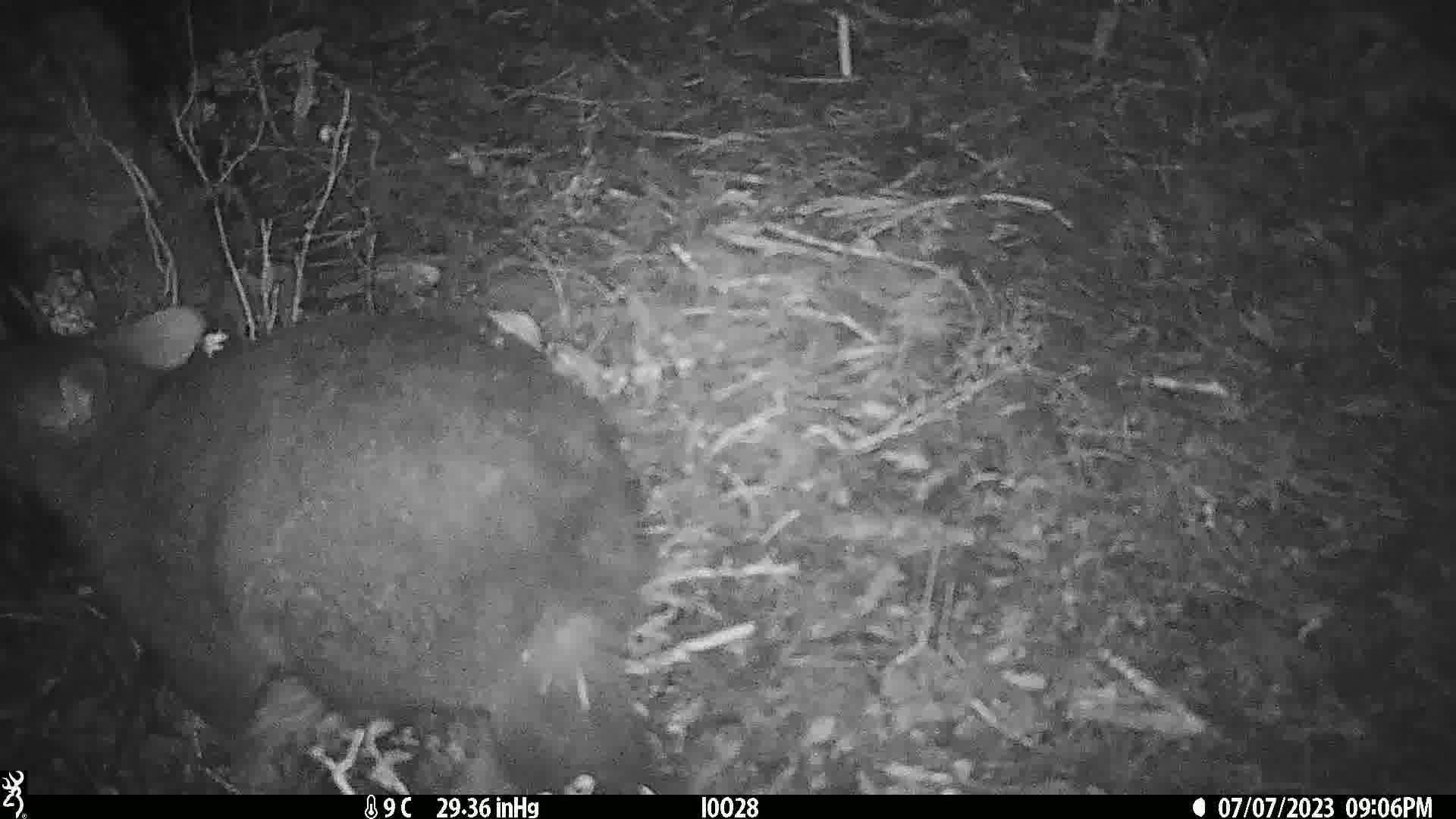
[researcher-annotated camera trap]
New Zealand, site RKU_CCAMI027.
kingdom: Animalia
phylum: Chordata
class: Mammalia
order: Diprotodontia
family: Phalangeridae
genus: Trichosurus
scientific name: Trichosurus vulpecula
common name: common brushtail possum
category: possum